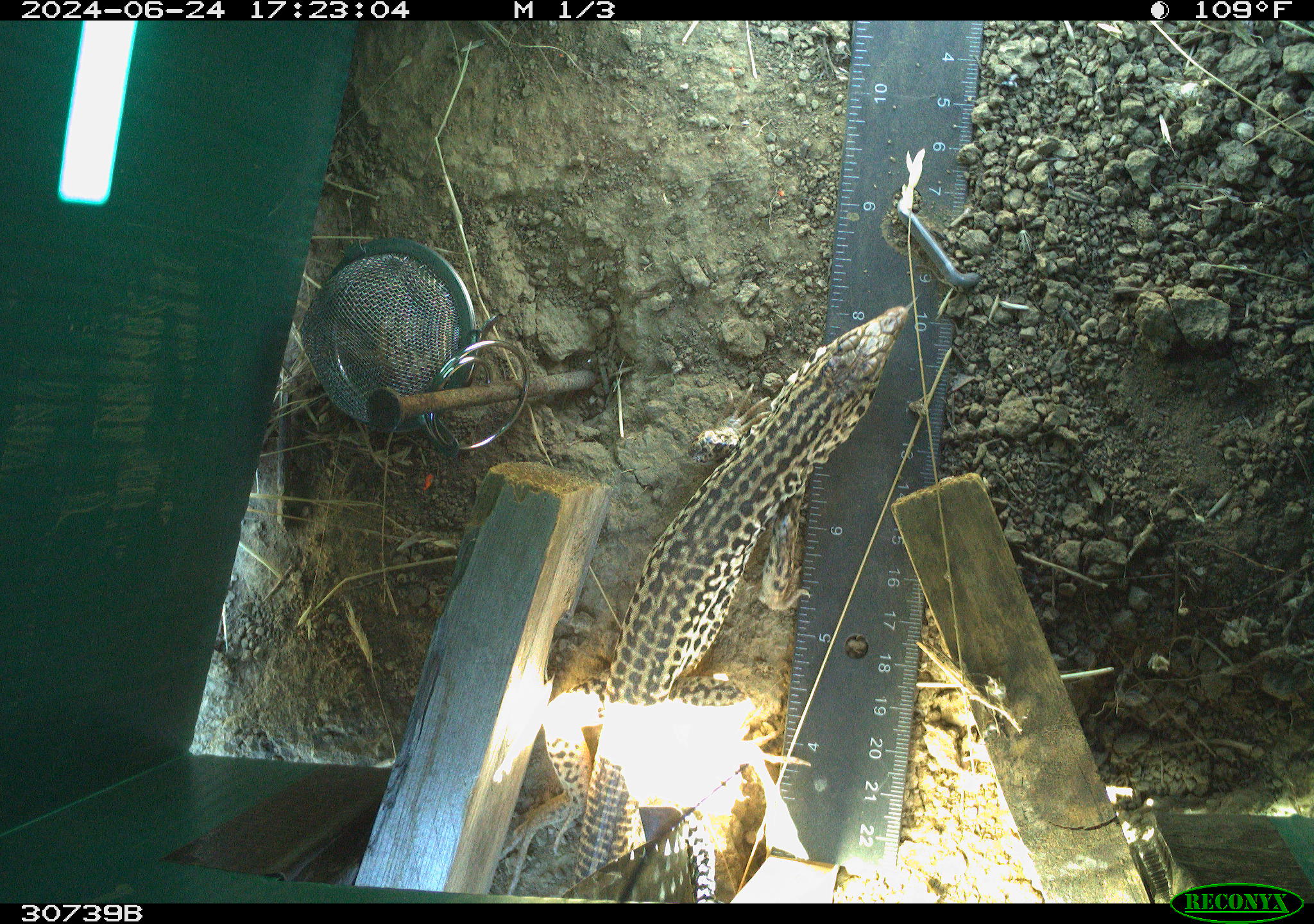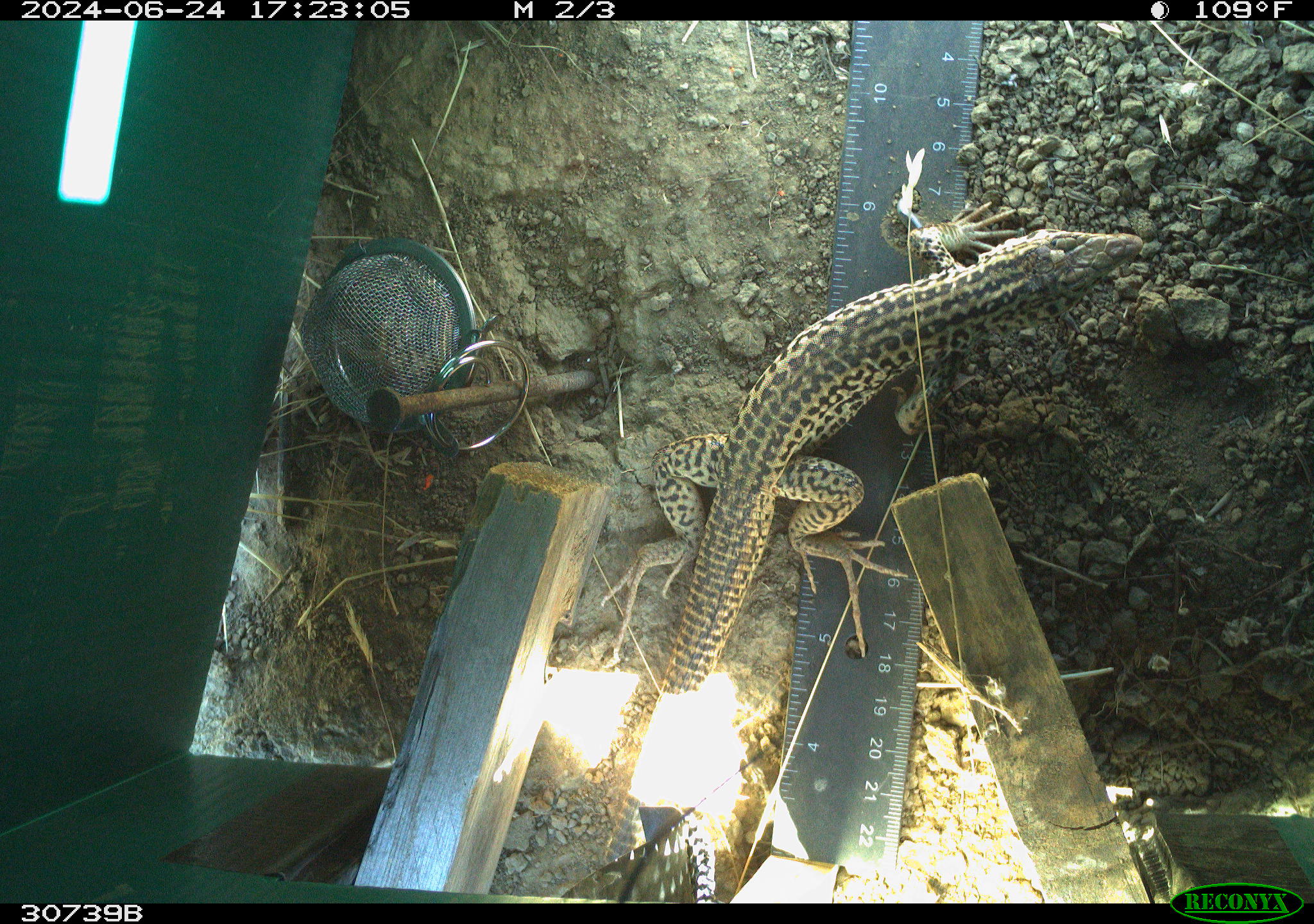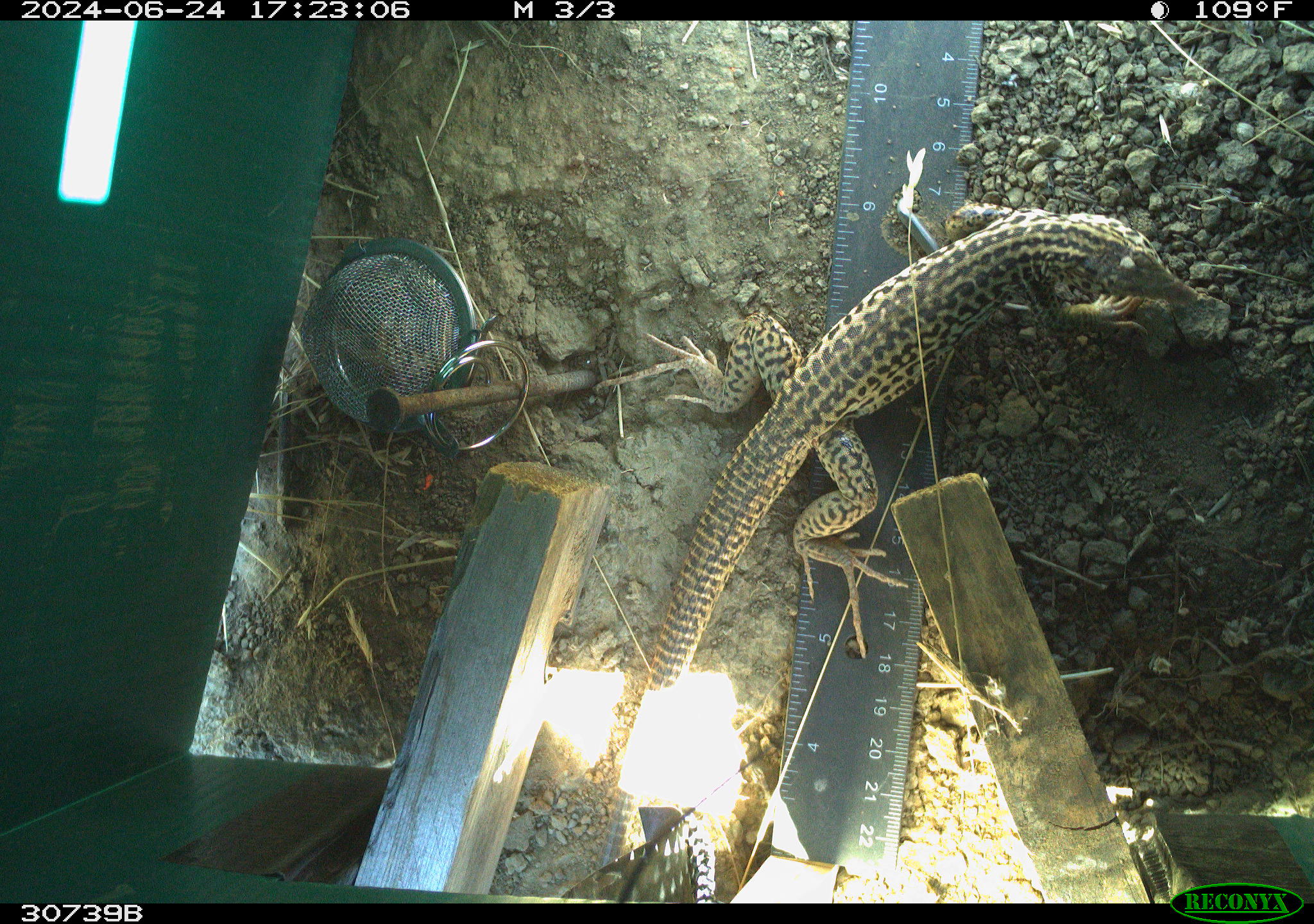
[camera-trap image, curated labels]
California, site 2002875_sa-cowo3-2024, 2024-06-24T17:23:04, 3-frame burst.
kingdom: Animalia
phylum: Chordata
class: Reptilia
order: Squamata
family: Teiidae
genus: Aspidoscelis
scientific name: Aspidoscelis tigris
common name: western whiptail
Western whiptail (Aspidoscelis tigris).